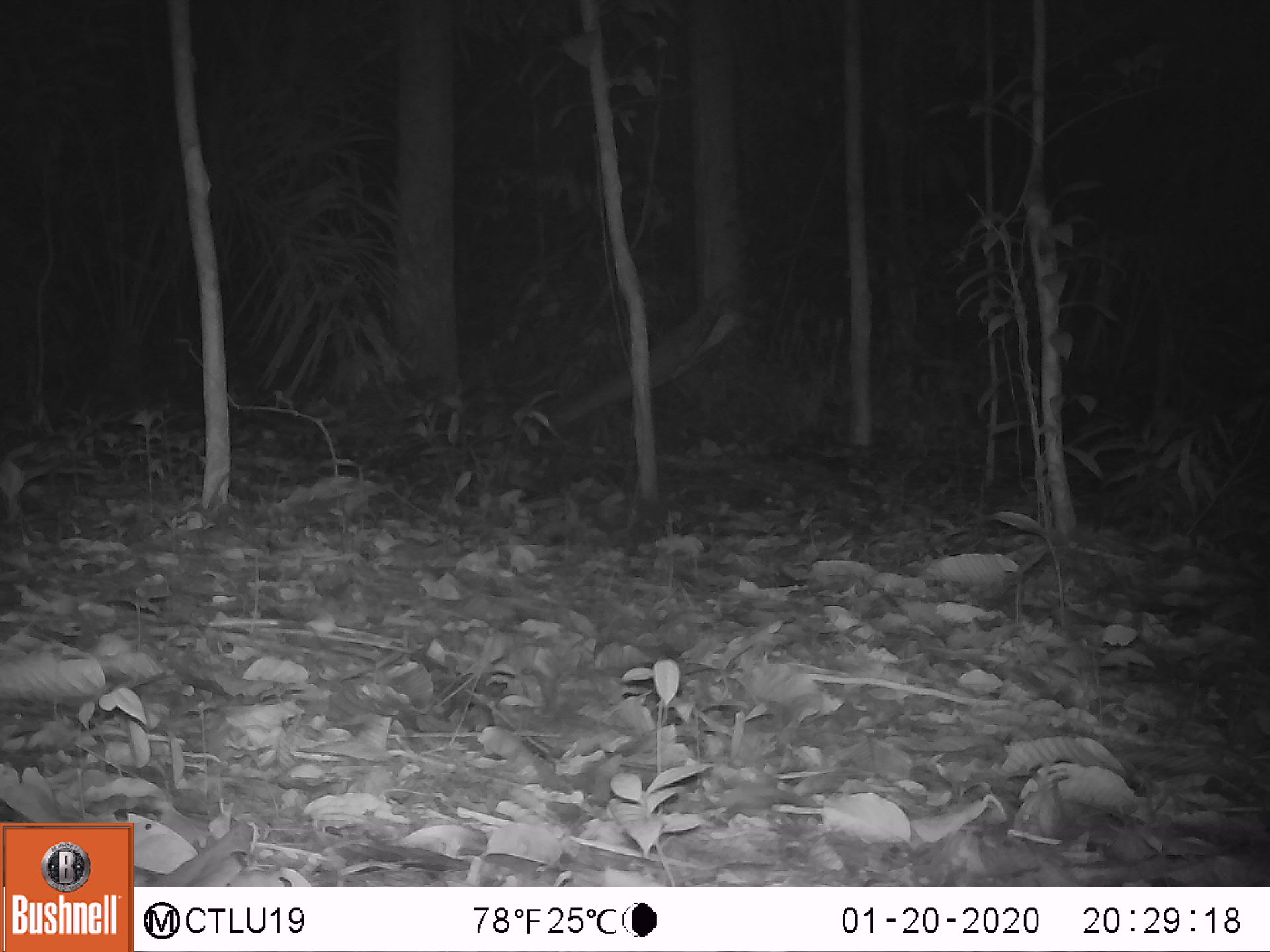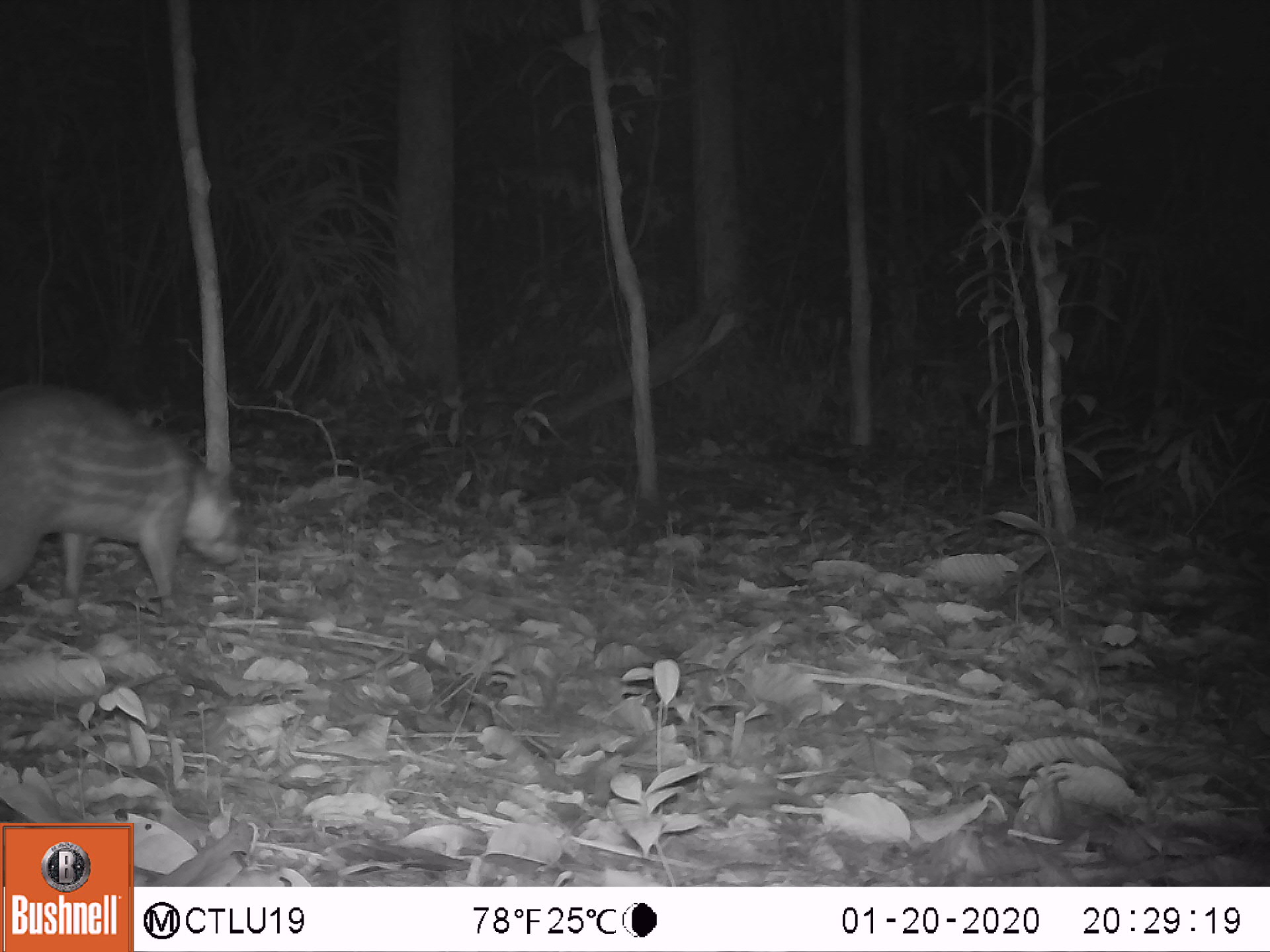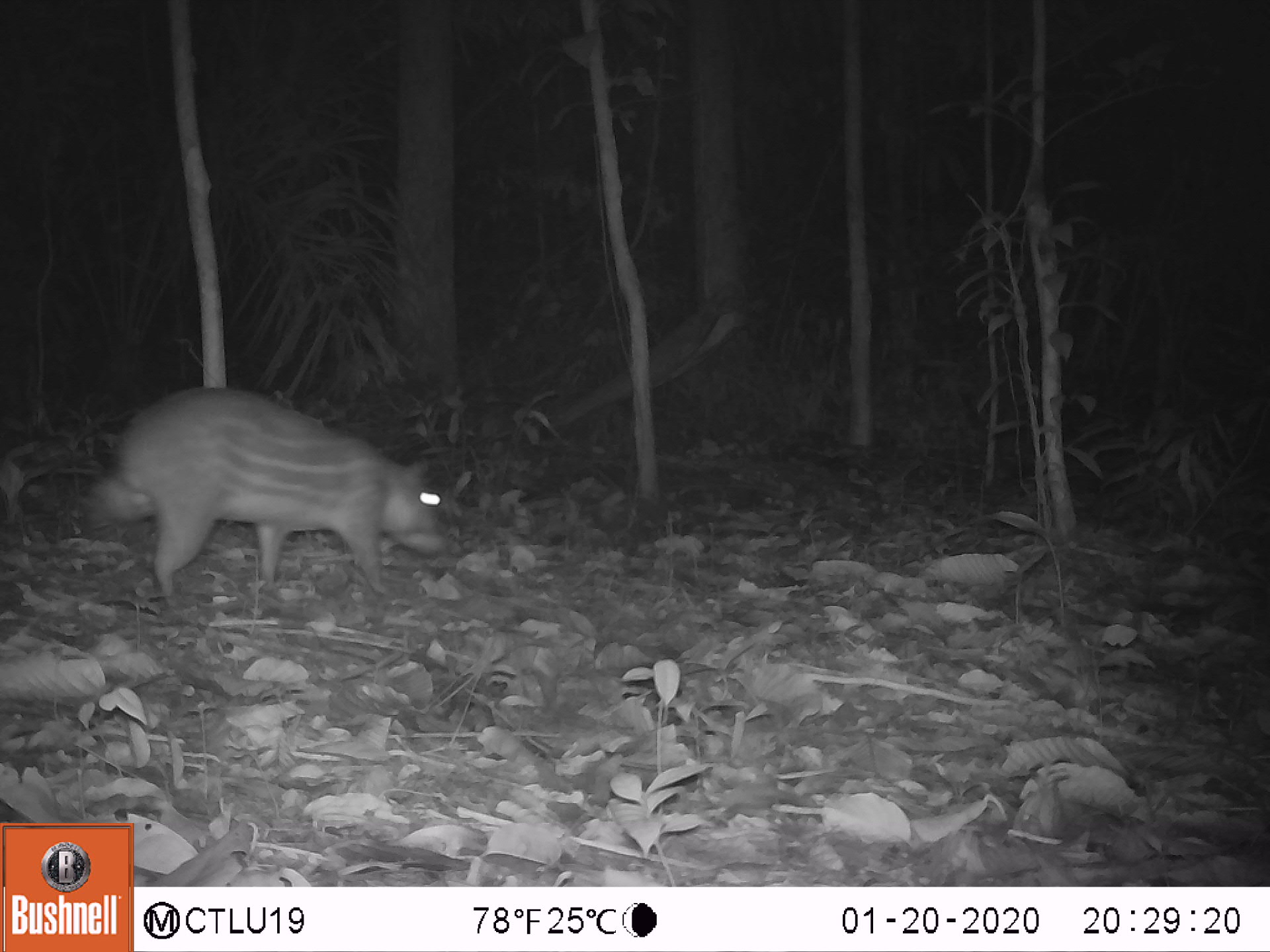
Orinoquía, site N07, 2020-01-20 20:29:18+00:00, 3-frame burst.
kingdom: Animalia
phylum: Chordata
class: Mammalia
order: Rodentia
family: Cuniculidae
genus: Cuniculus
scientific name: Cuniculus paca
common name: spotted paca